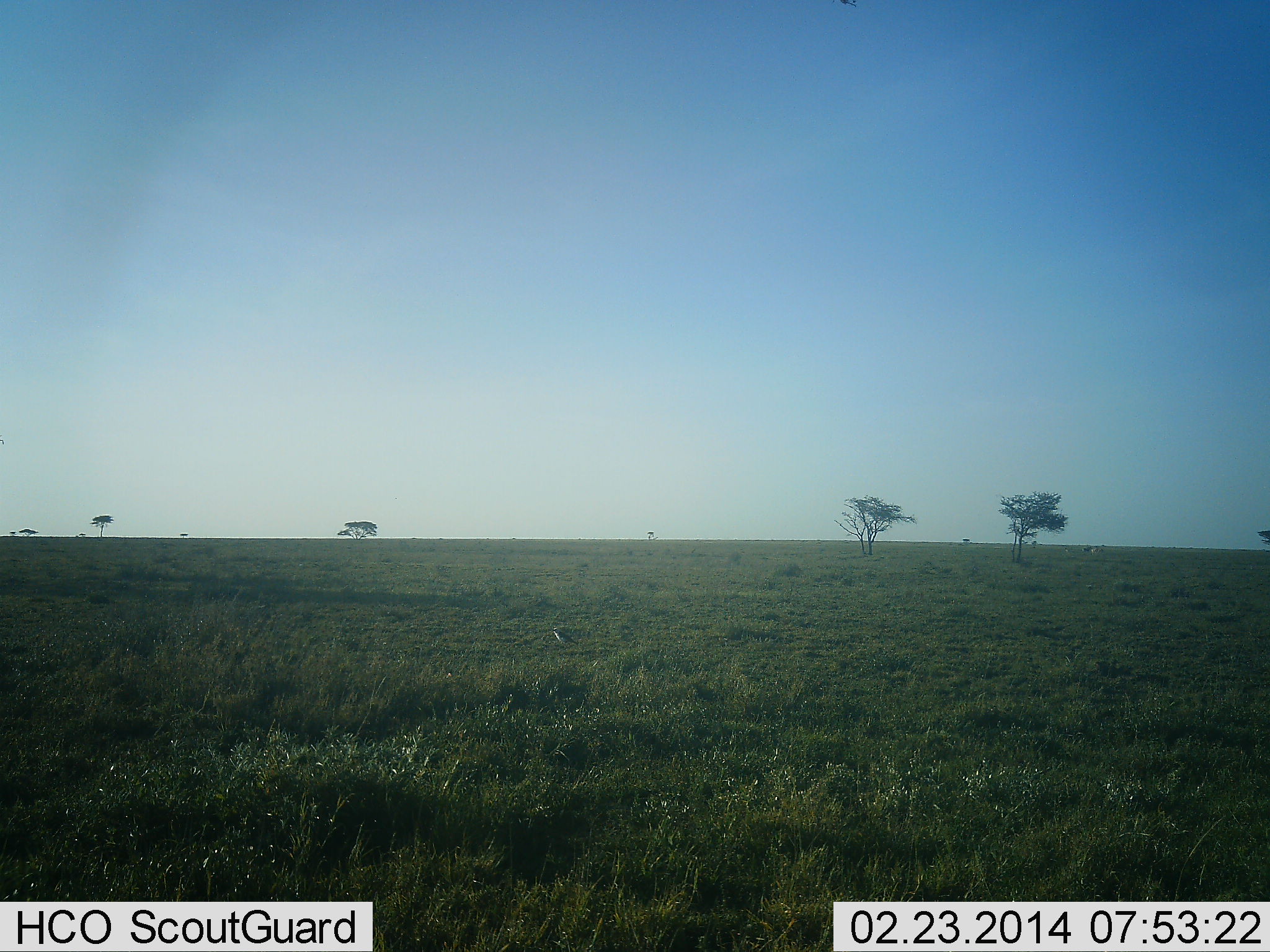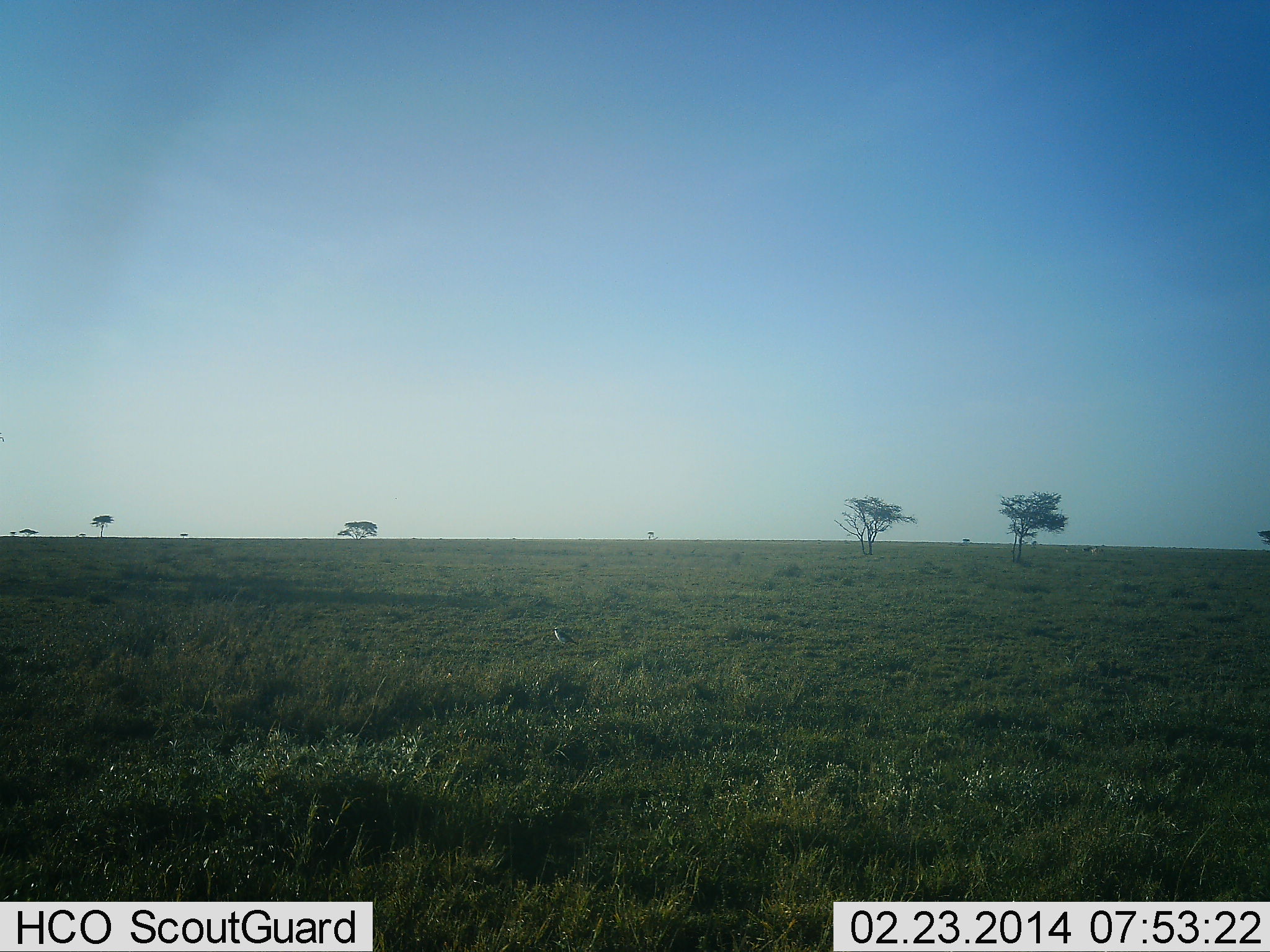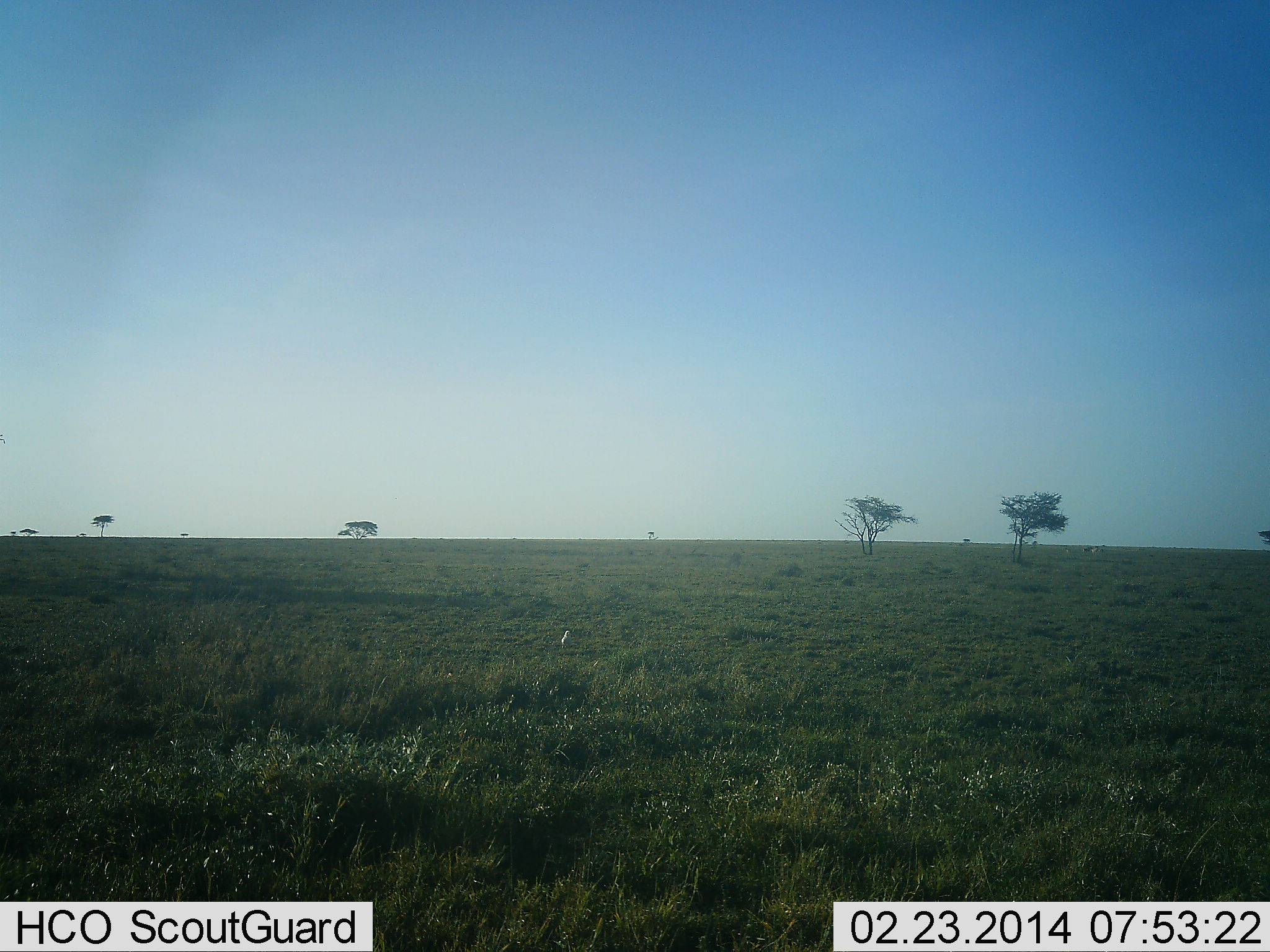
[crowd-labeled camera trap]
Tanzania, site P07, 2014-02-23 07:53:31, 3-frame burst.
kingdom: Animalia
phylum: Chordata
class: Aves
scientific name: Aves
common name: bird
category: otherbird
Otherbird (bird) (Aves), count 1. Behavior (volunteer vote fractions): standing 82%, resting 9%, moving 9%, interacting 0%. Young present (vote fraction): 0%. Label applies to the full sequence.